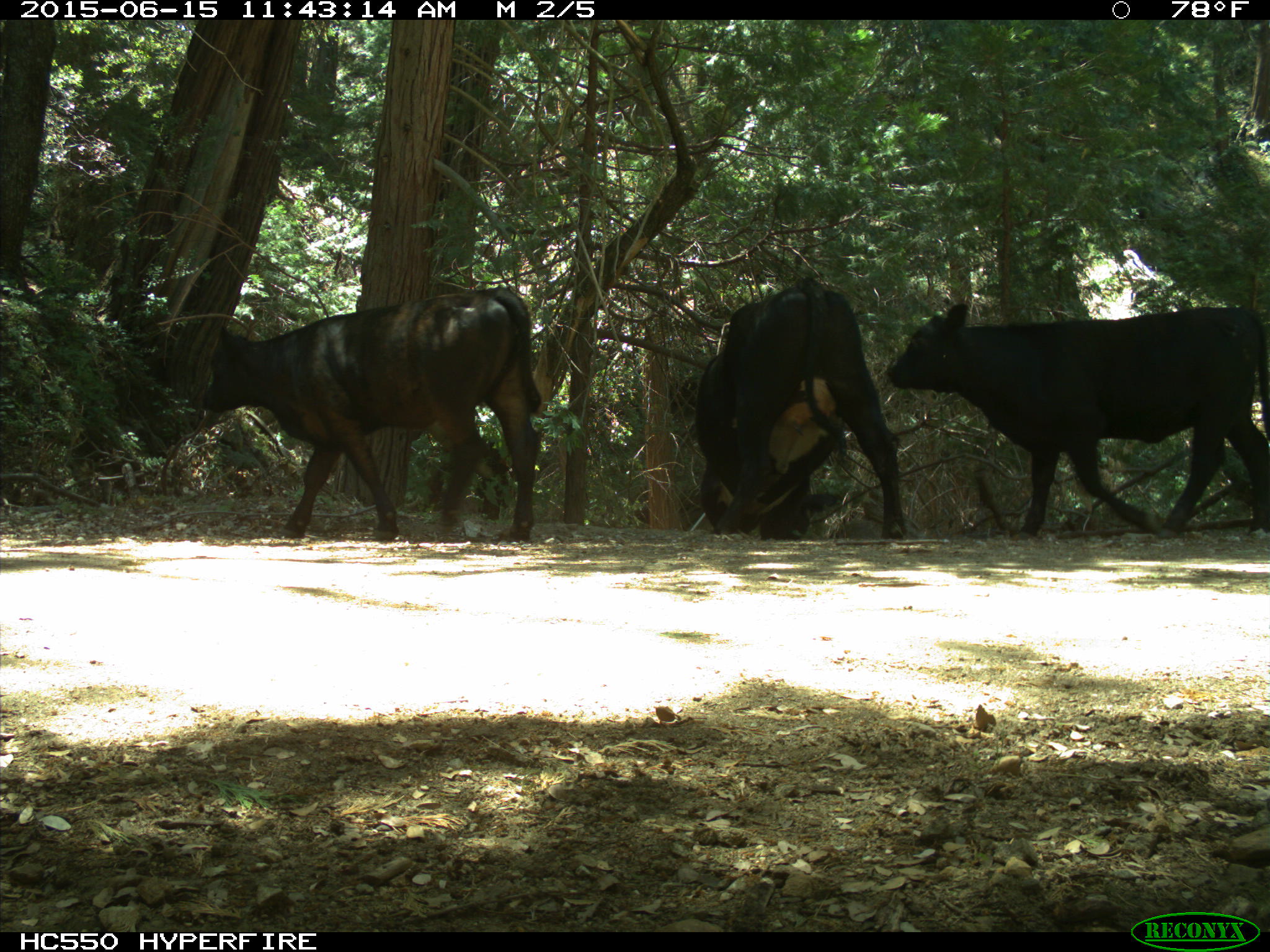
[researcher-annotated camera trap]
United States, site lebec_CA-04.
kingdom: Animalia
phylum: Chordata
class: Mammalia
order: Artiodactyla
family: Bovidae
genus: Bos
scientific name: Bos taurus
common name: domestic cow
Bos taurus (domestic cow).